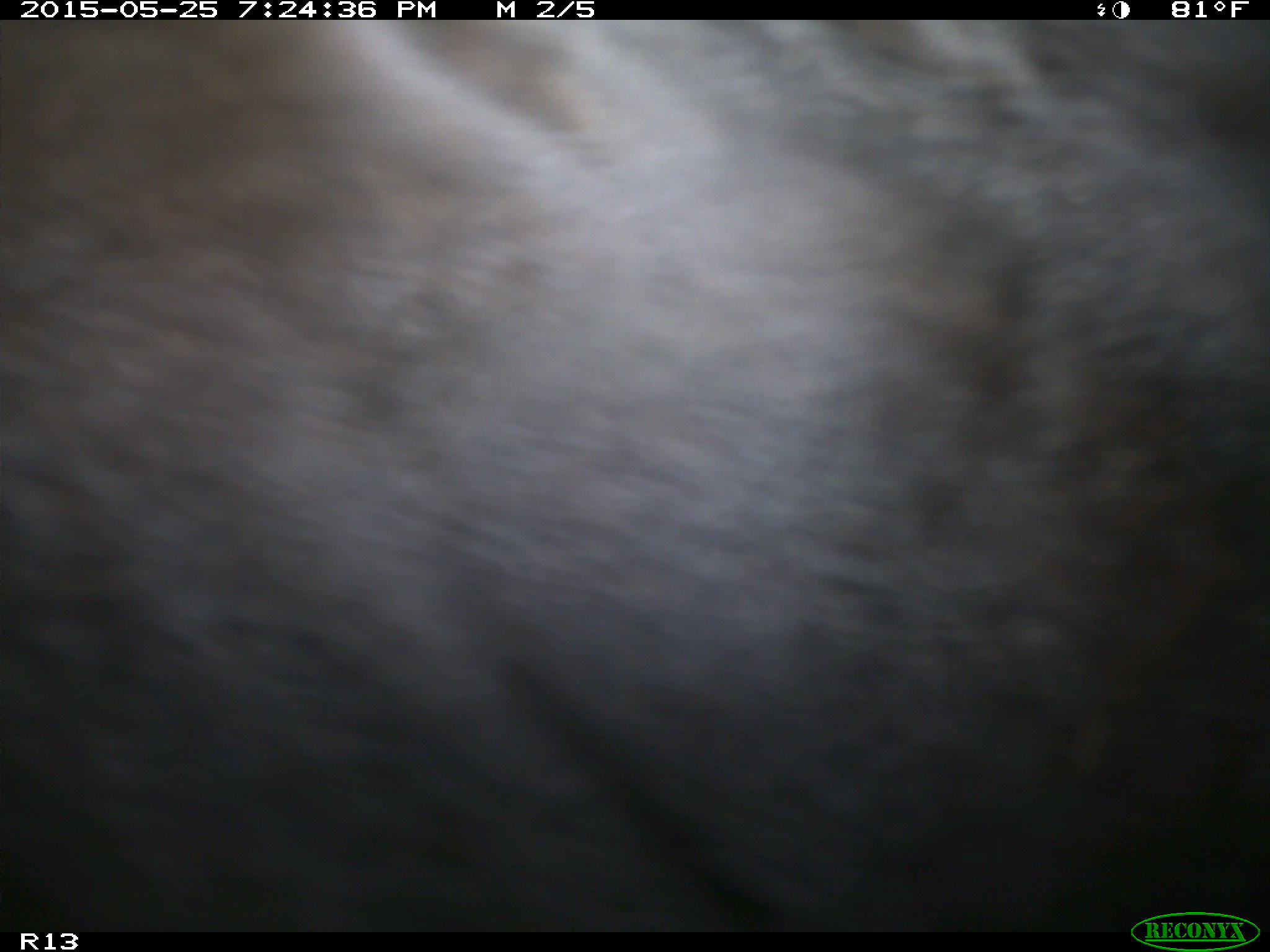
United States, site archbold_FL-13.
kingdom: Animalia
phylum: Chordata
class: Mammalia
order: Artiodactyla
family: Bovidae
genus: Bos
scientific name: Bos taurus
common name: domestic cow